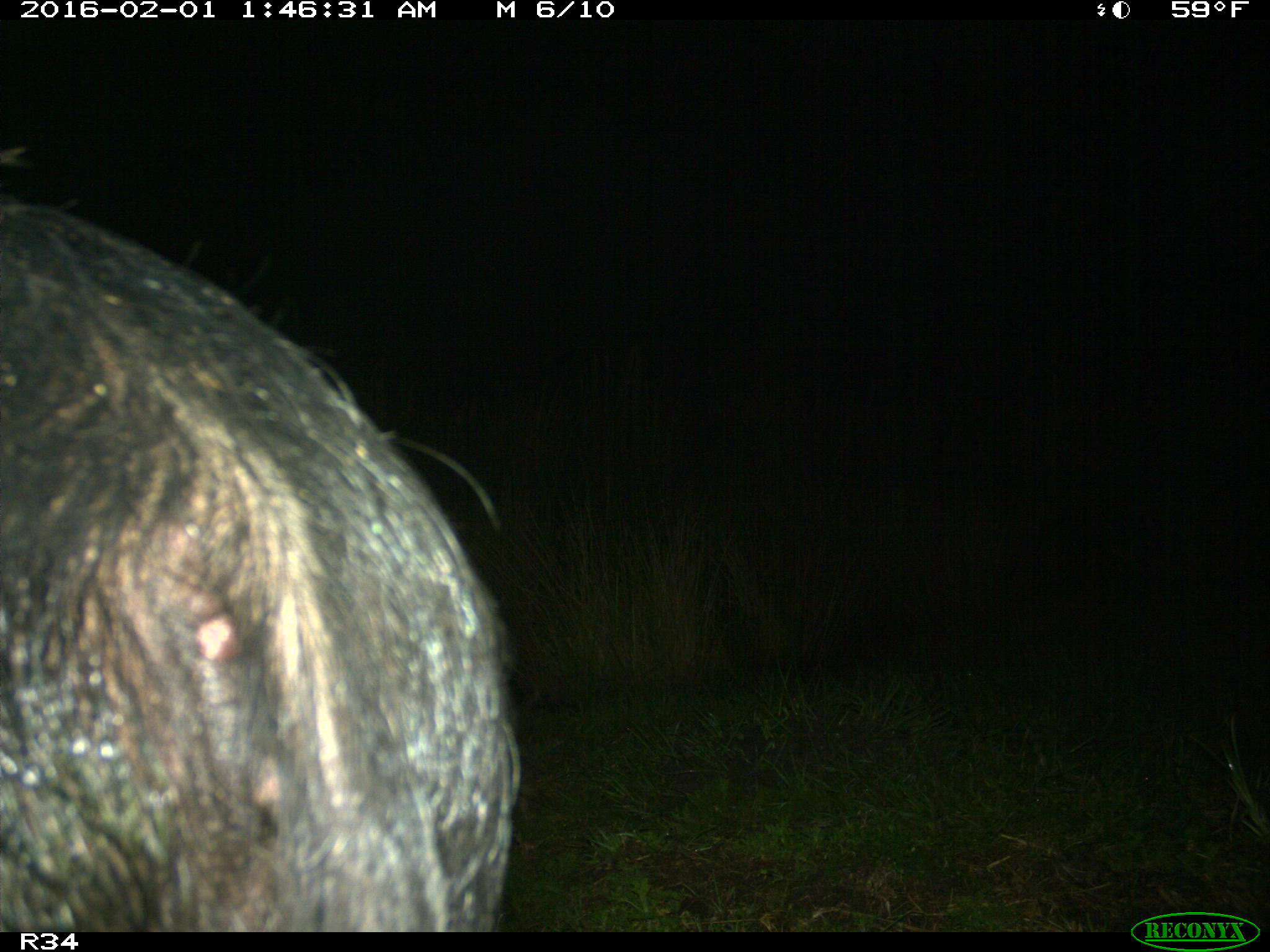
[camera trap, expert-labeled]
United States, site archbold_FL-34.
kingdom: Animalia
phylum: Chordata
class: Mammalia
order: Artiodactyla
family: Suidae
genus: Sus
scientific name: Sus scrofa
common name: wild boar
Sus scrofa (wild boar).